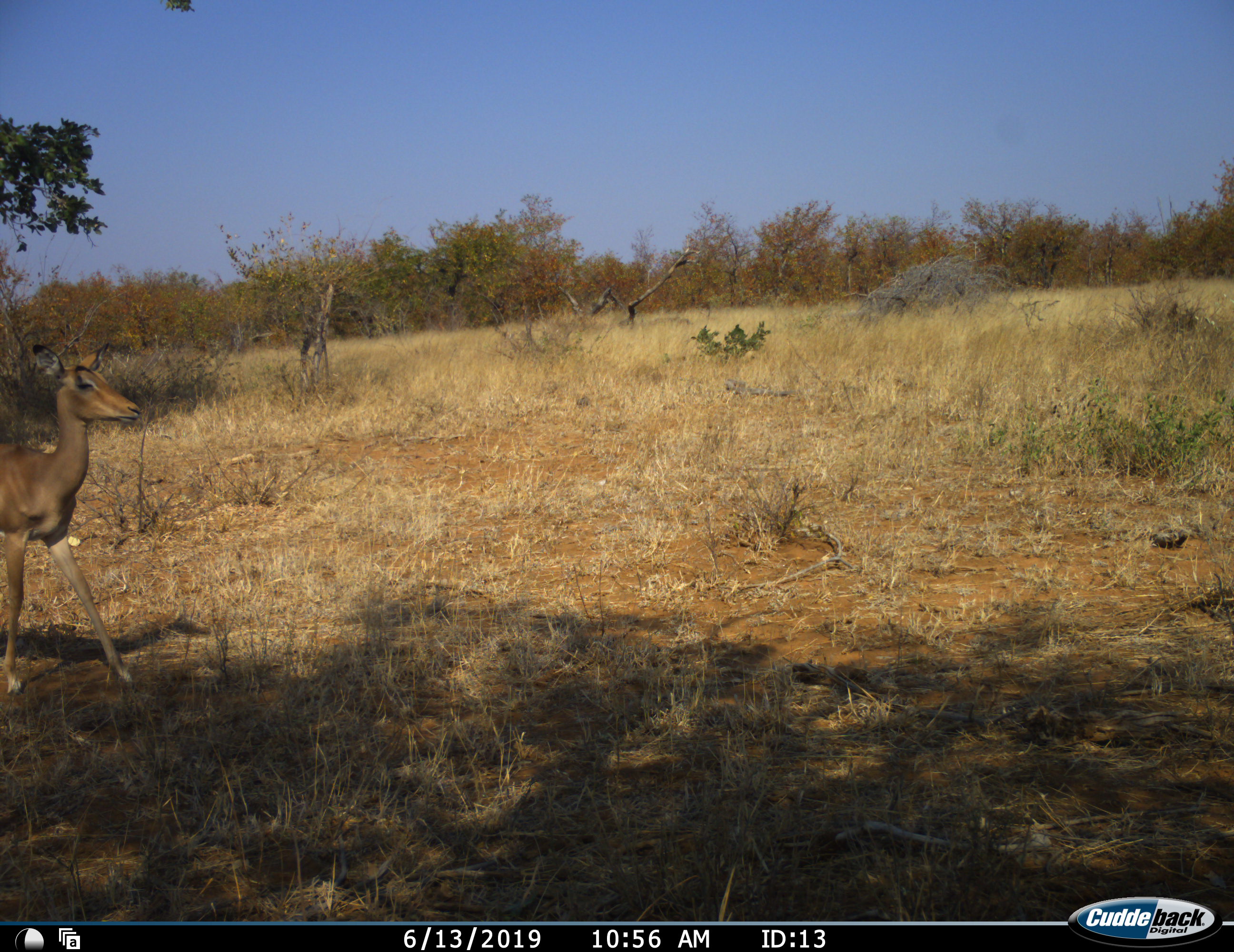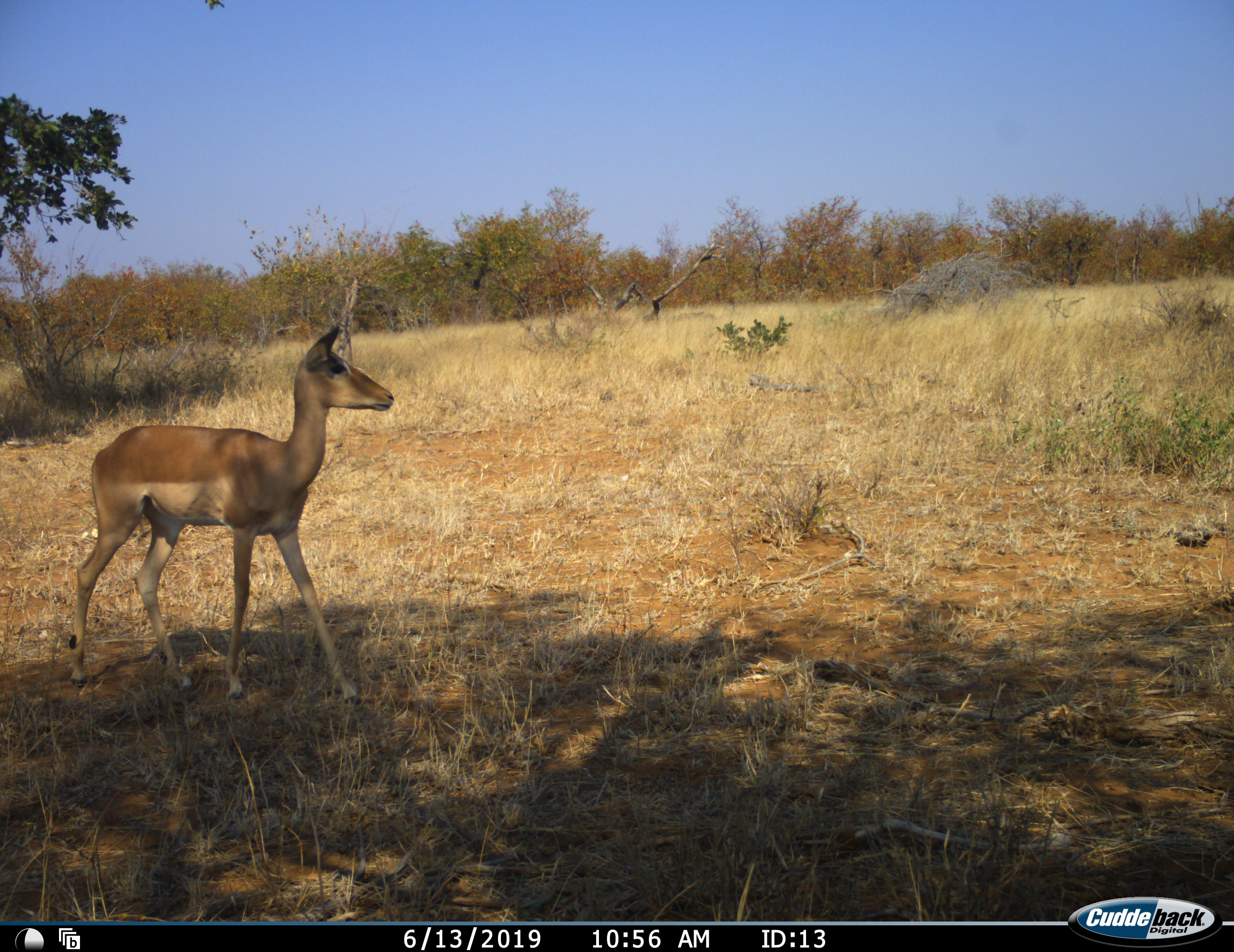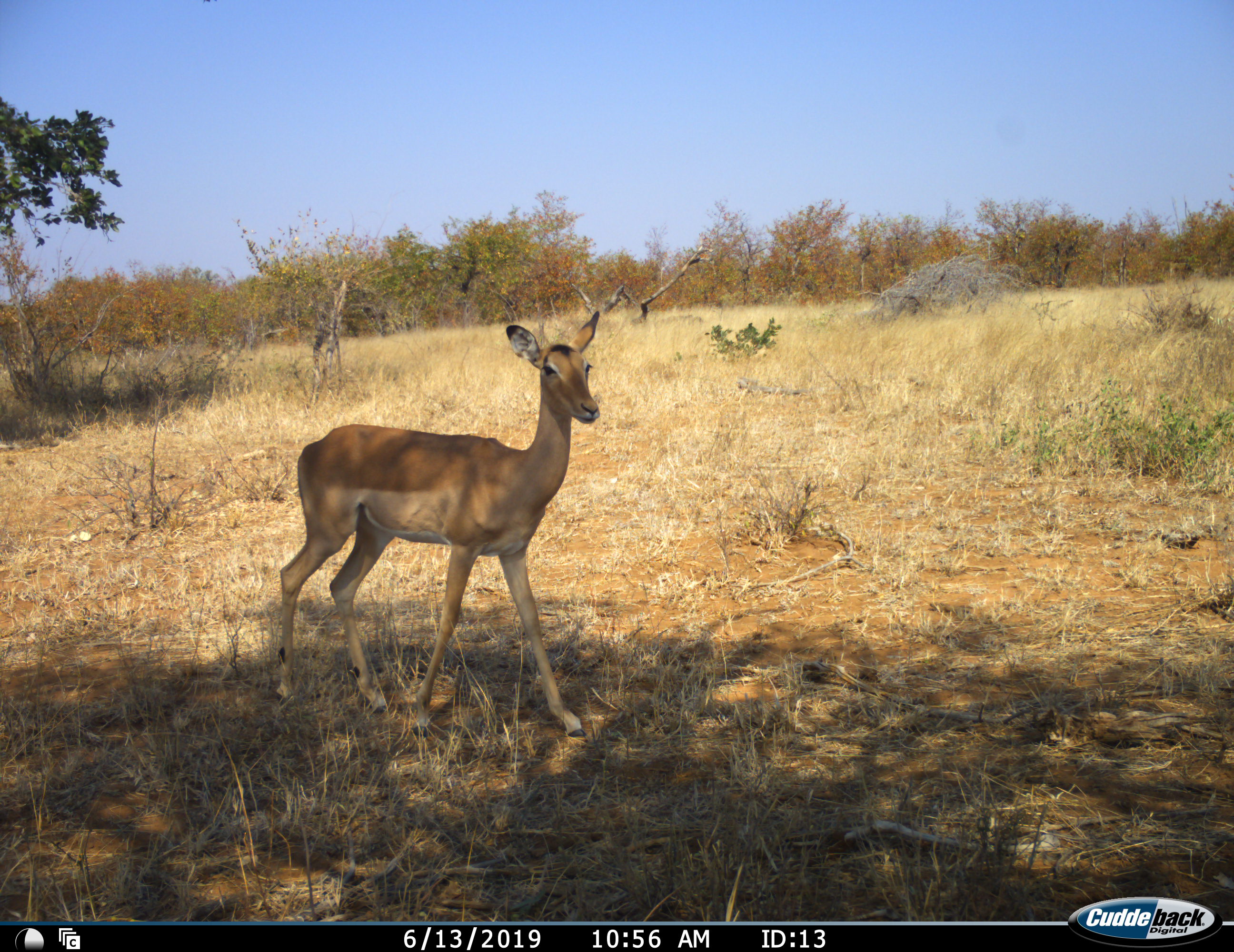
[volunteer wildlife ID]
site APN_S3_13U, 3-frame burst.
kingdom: Animalia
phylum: Chordata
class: Mammalia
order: Artiodactyla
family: Bovidae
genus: Aepyceros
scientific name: Aepyceros melampus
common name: impala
Impala (Aepyceros melampus), count 1. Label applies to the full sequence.